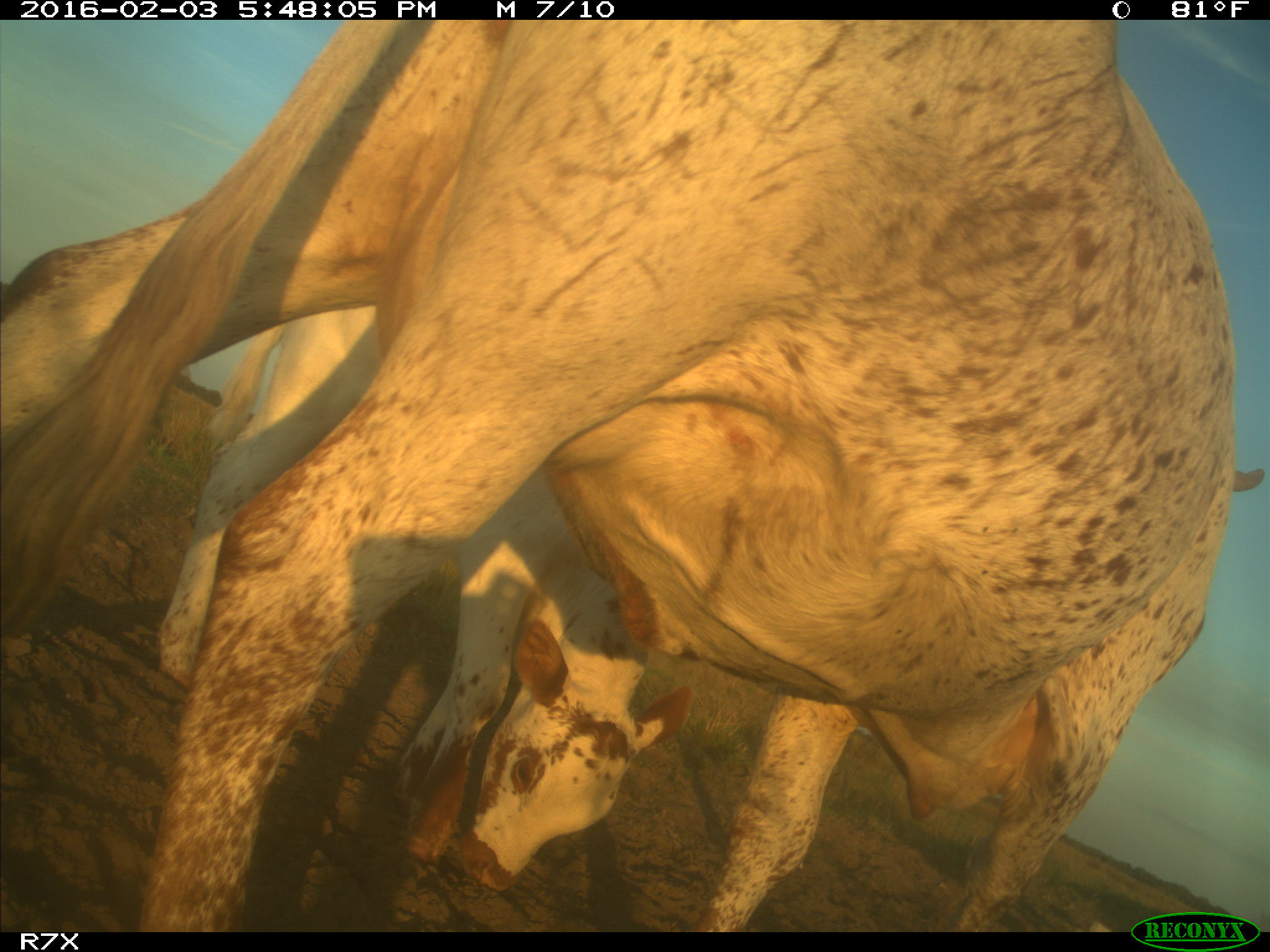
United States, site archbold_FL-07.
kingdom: Animalia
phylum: Chordata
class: Mammalia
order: Artiodactyla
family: Bovidae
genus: Bos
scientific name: Bos taurus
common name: domestic cow